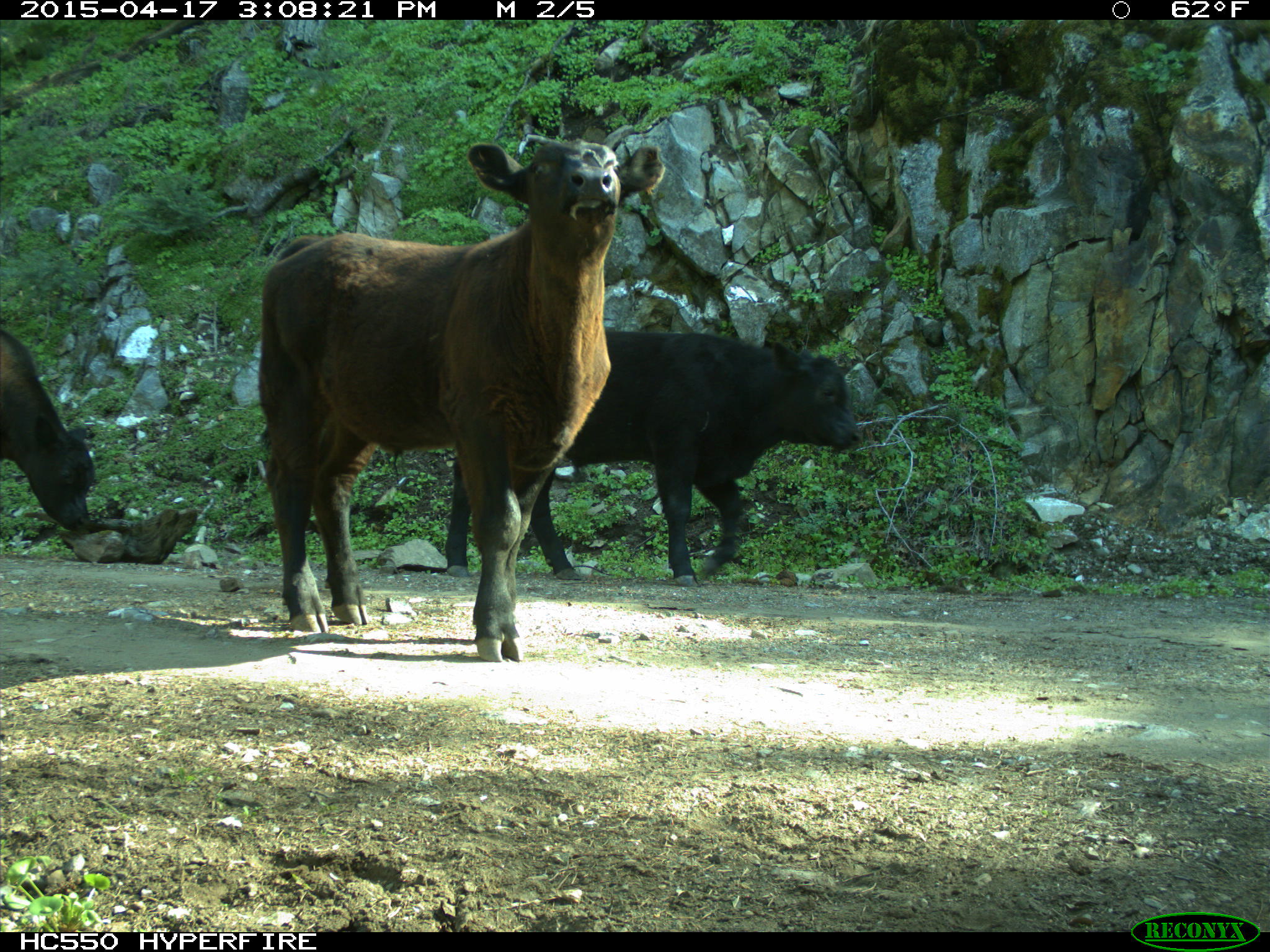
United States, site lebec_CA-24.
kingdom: Animalia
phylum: Chordata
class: Mammalia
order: Artiodactyla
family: Bovidae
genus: Bos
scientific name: Bos taurus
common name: domestic cow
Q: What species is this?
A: Bos taurus (domestic cow).